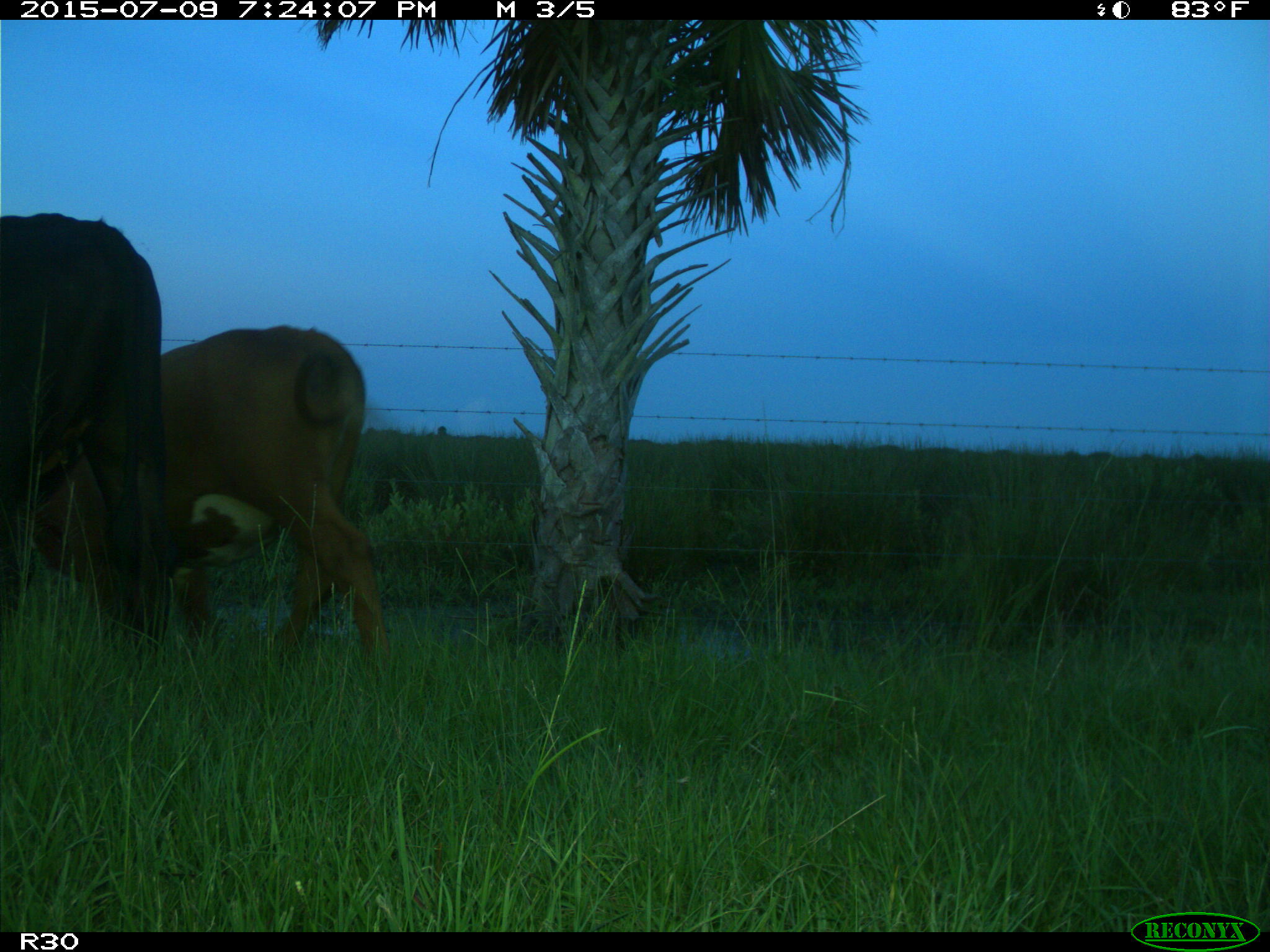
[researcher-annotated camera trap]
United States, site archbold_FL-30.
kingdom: Animalia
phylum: Chordata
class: Mammalia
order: Artiodactyla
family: Bovidae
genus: Bos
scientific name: Bos taurus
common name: domestic cow